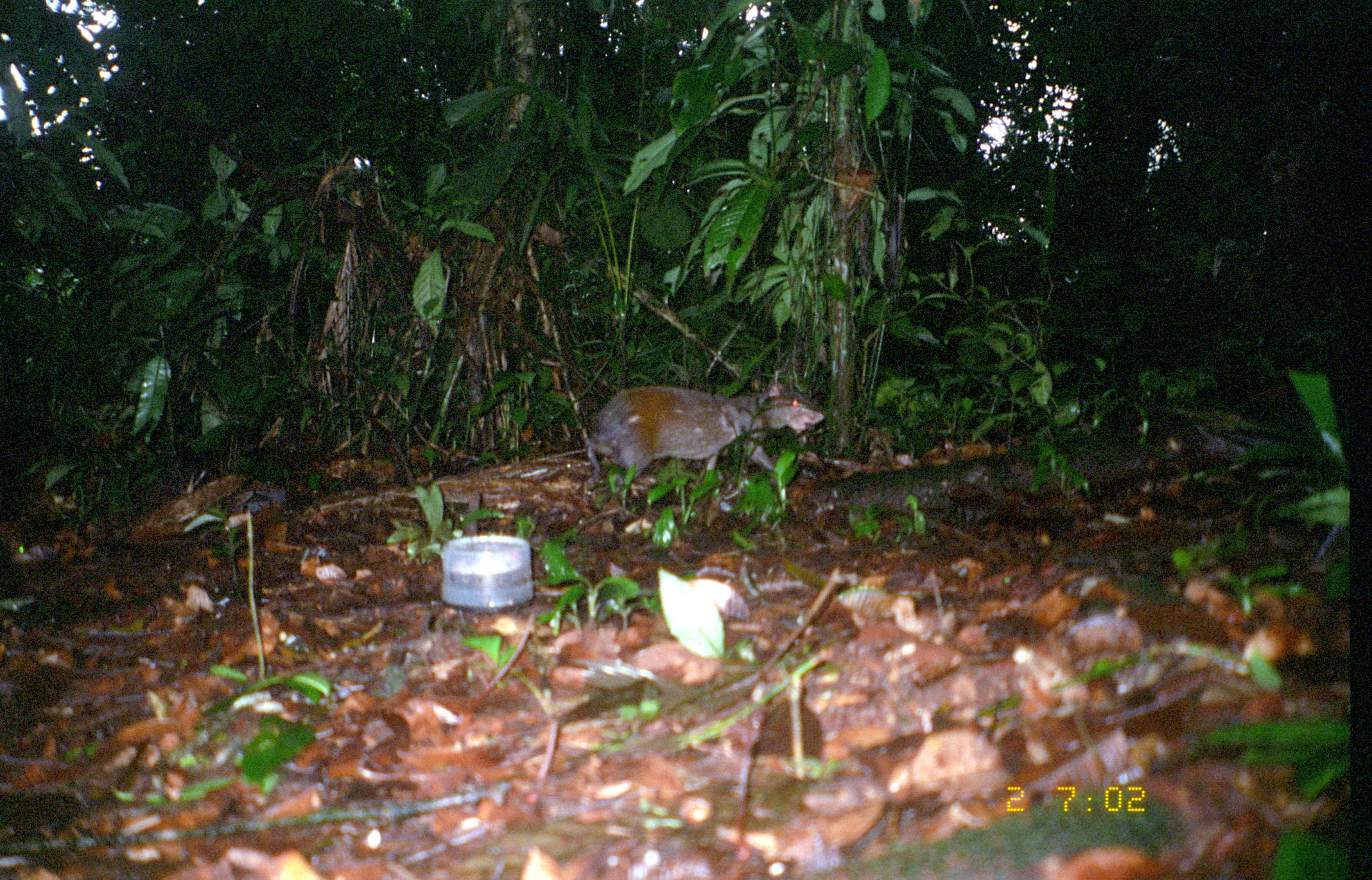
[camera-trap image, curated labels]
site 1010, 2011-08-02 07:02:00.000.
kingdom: Animalia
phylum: Chordata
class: Mammalia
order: Rodentia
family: Dasyproctidae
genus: Dasyprocta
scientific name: Dasyprocta punctata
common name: central american agouti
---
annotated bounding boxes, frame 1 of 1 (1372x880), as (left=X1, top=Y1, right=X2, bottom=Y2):
dasyprocta punctata: (left=577, top=376, right=828, bottom=501)